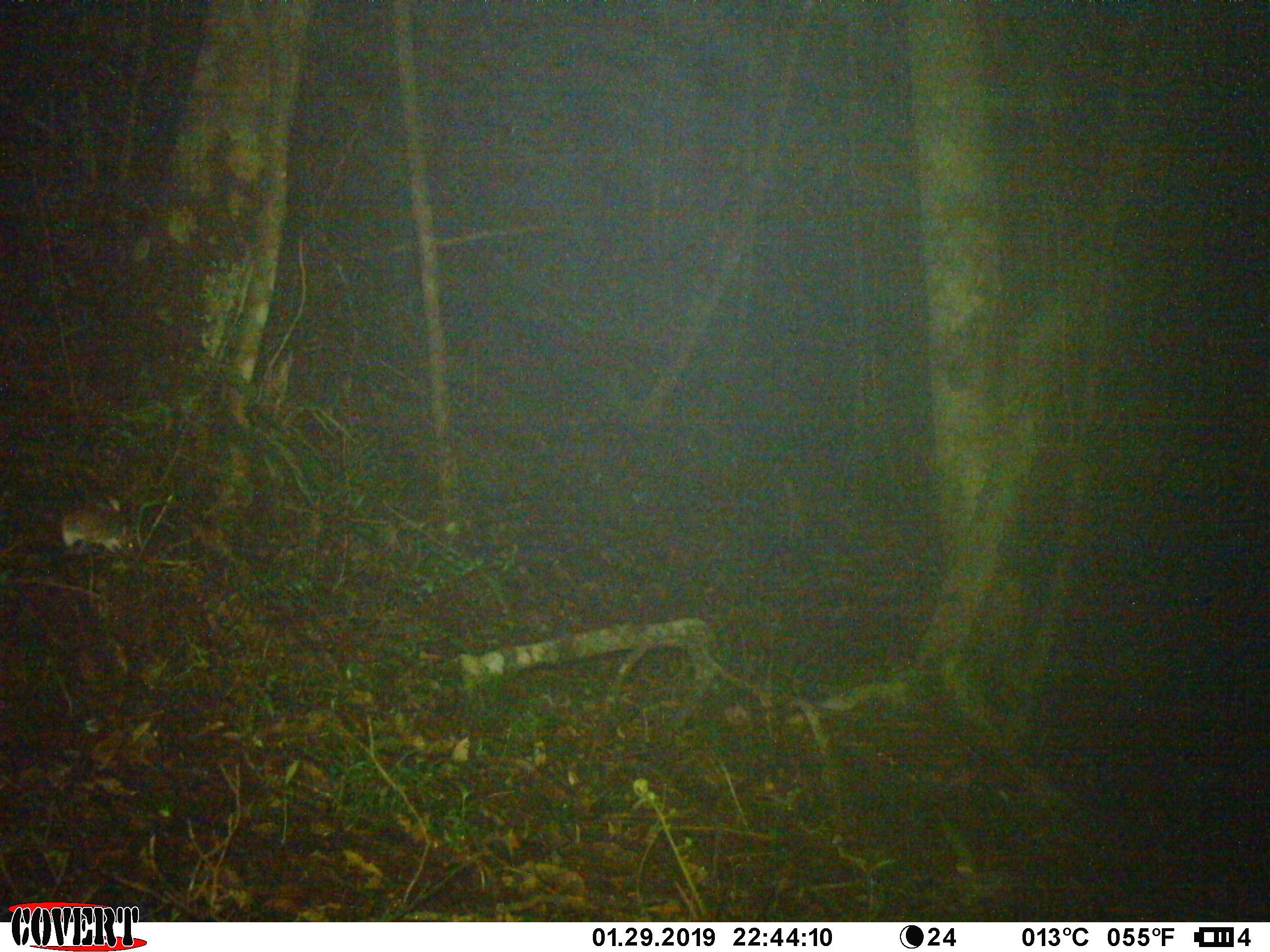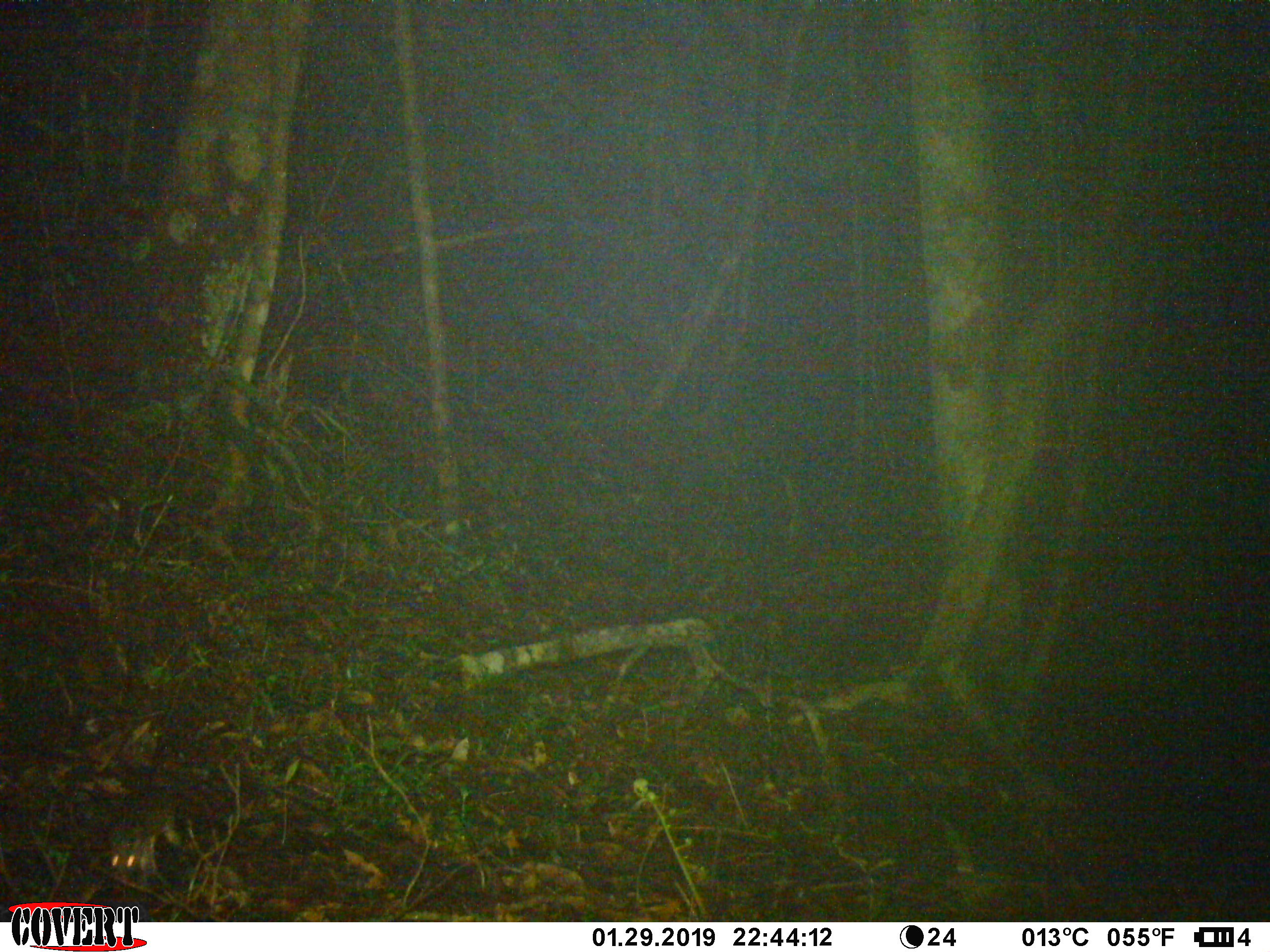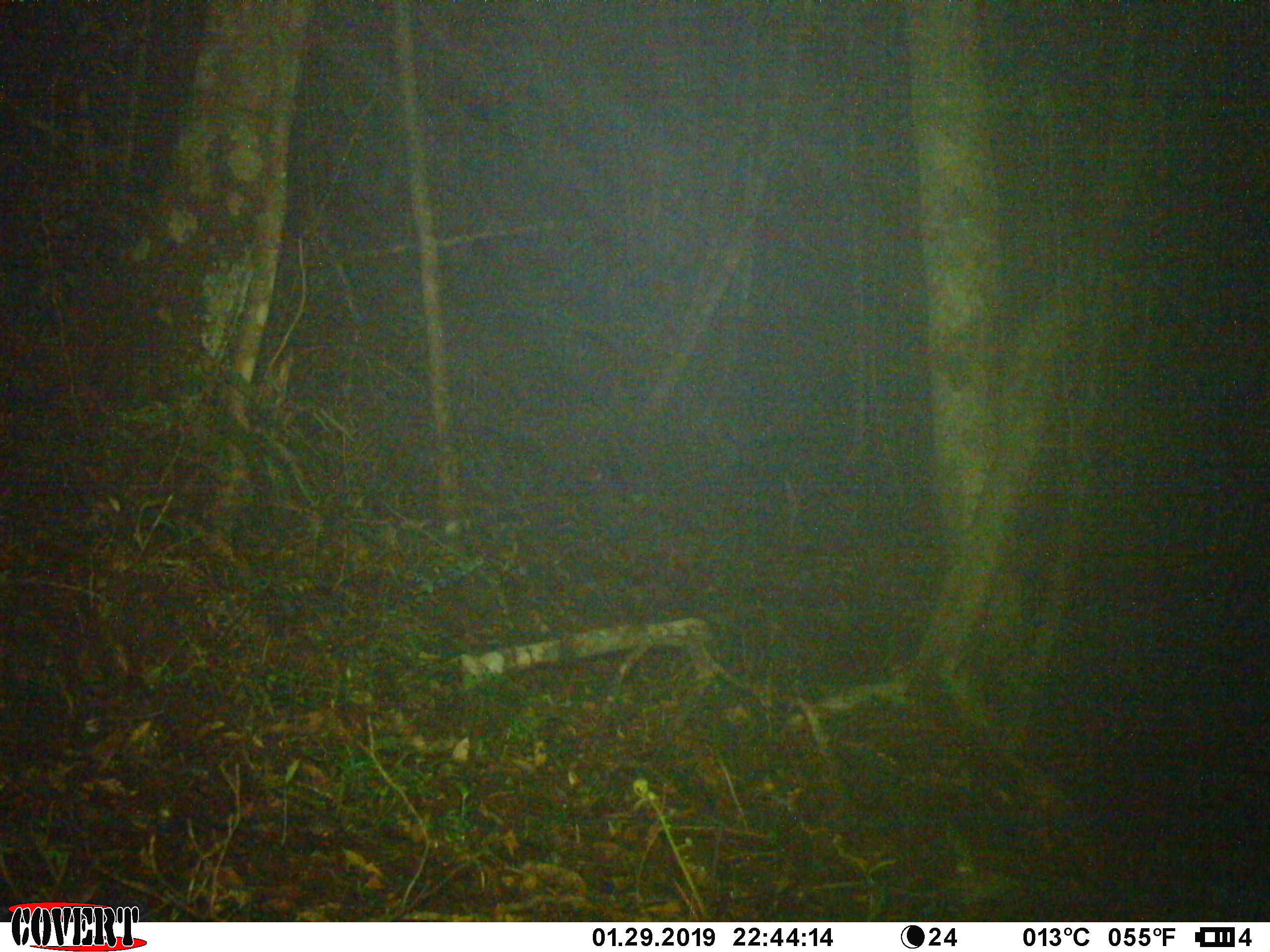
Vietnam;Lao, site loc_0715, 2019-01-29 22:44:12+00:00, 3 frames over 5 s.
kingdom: Animalia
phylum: Chordata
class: Mammalia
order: Rodentia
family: Muridae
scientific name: Muridae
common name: old-world mice and rats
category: unidentified murid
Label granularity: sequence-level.